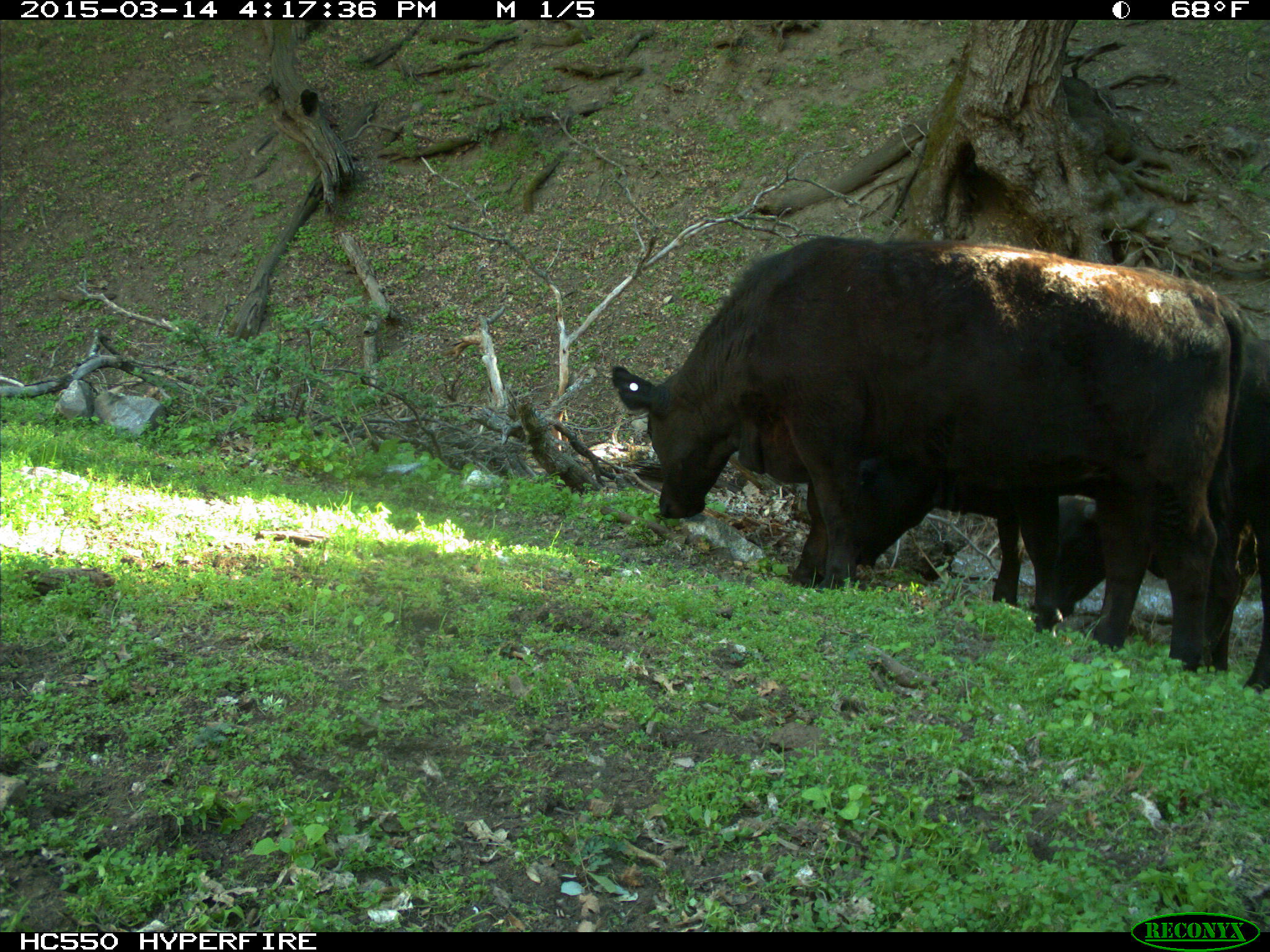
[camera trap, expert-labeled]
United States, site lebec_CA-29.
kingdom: Animalia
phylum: Chordata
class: Mammalia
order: Artiodactyla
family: Bovidae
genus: Bos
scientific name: Bos taurus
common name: domestic cow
Bos taurus (domestic cow).